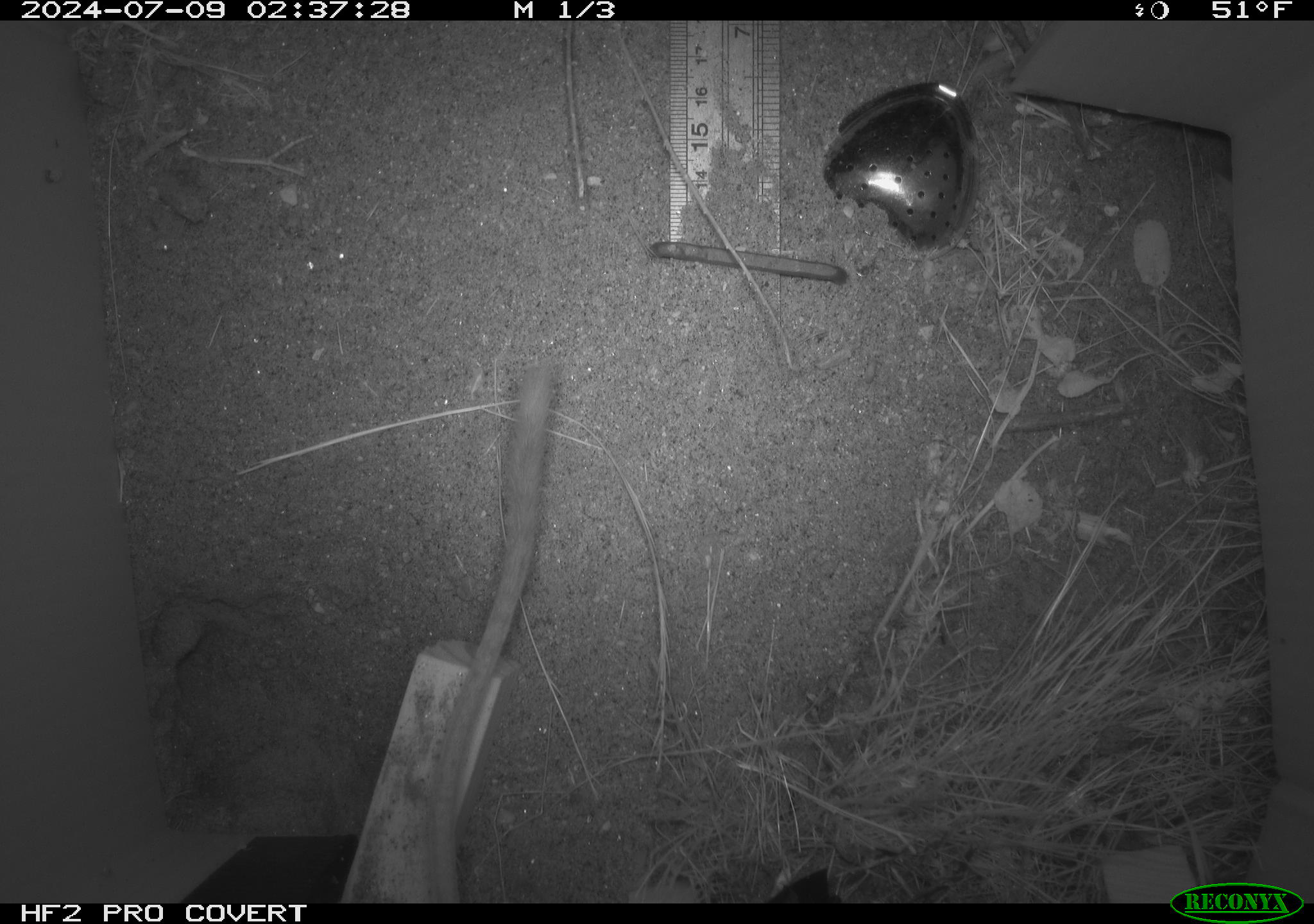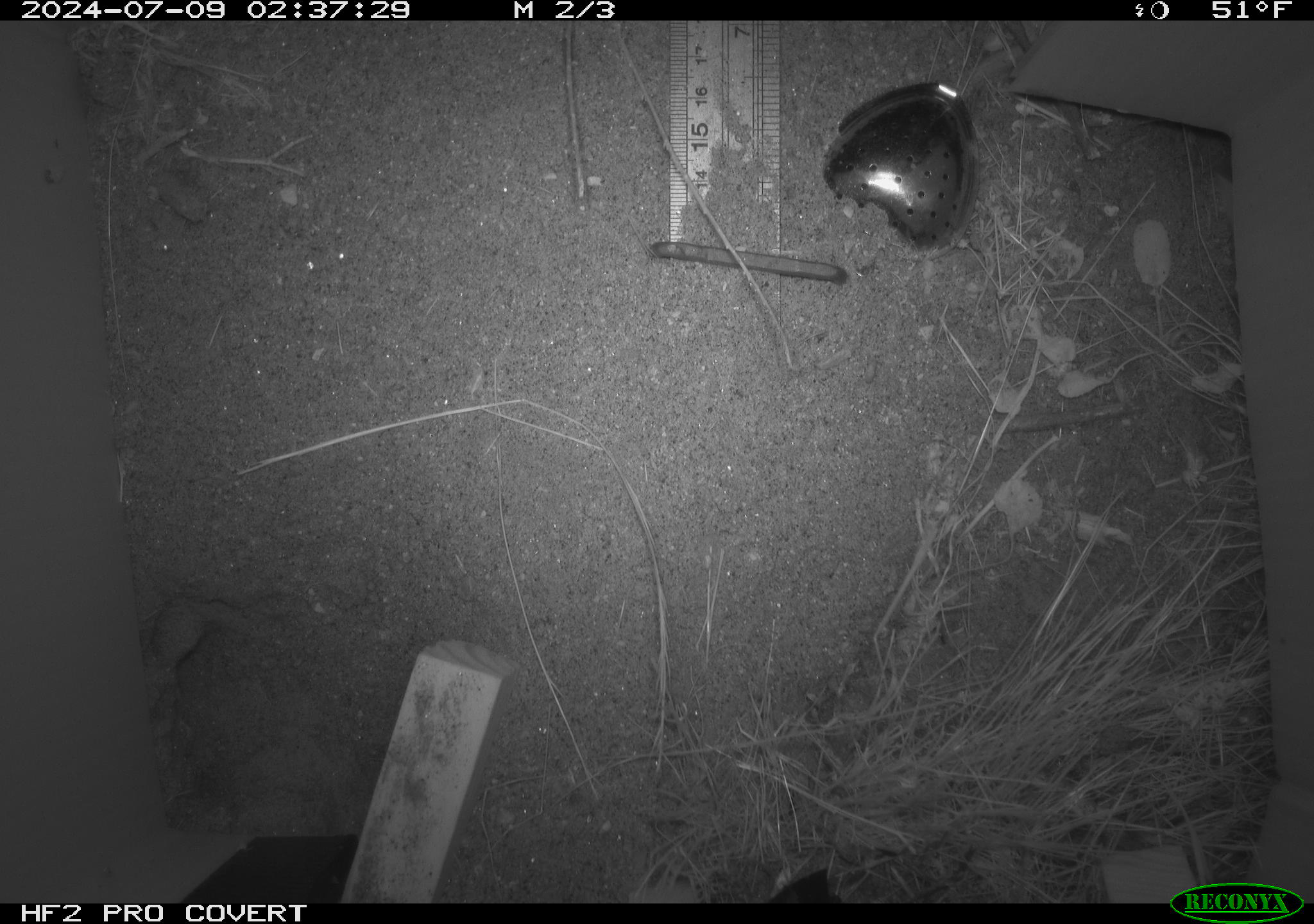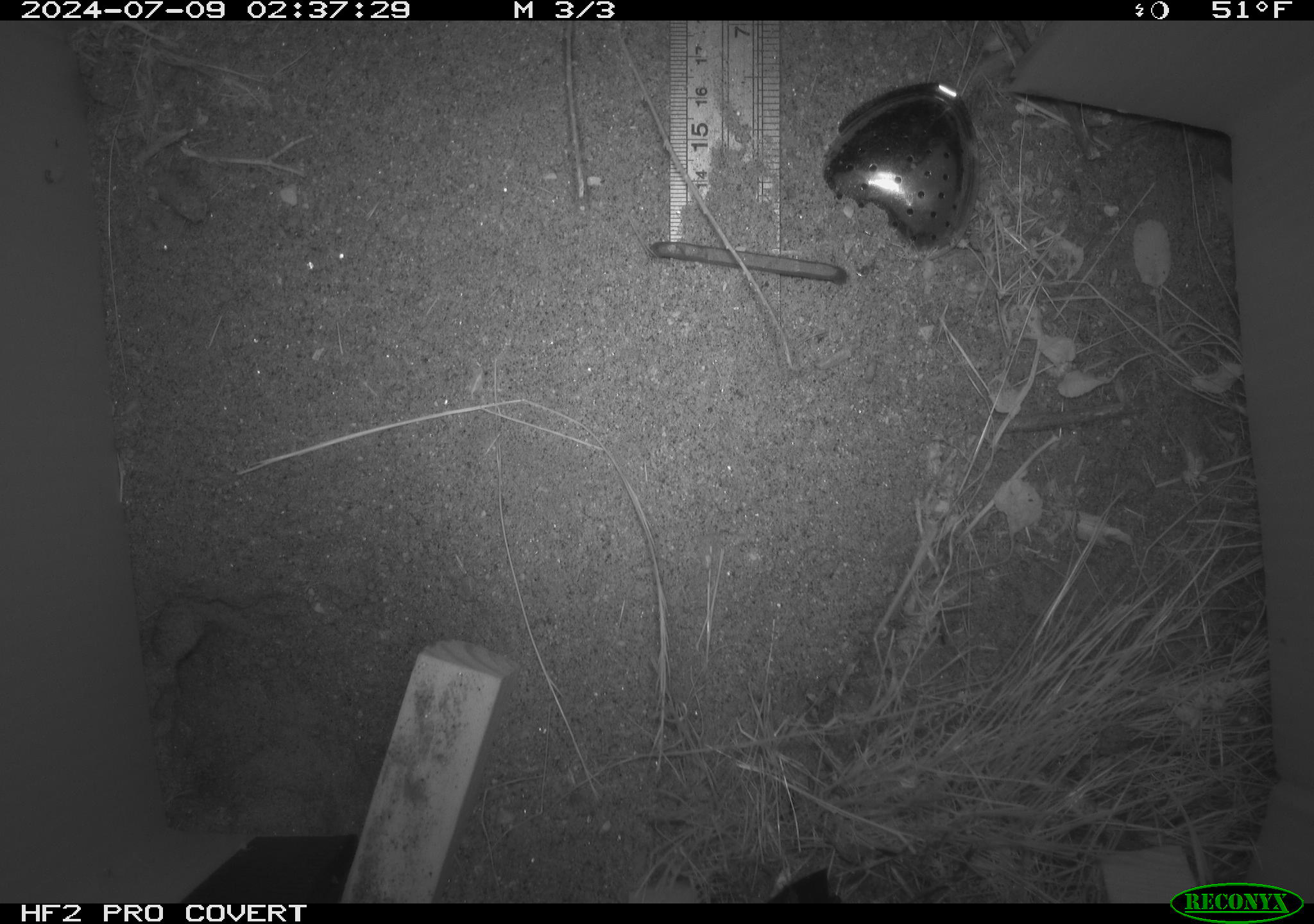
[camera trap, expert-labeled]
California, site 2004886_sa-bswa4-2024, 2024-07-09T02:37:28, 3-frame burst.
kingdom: Animalia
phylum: Chordata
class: Mammalia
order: Rodentia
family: Heteromyidae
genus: Dipodomys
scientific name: Dipodomys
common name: kangaroo rats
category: dipodomys species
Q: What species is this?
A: Dipodomys species (kangaroo rats) (Dipodomys).